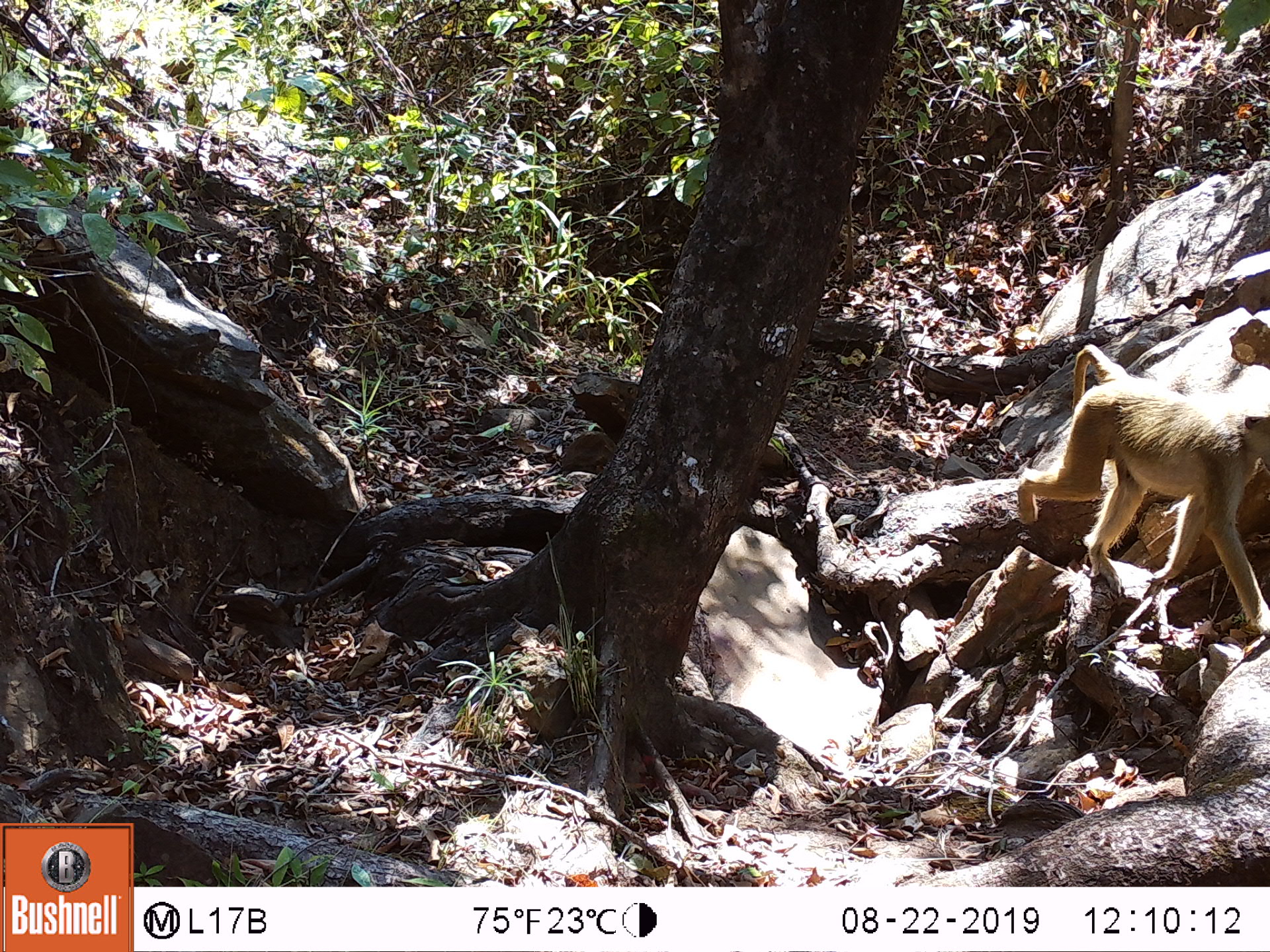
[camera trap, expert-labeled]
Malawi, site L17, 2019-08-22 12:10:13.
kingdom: Animalia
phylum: Chordata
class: Mammalia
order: Primates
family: Cercopithecidae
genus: Papio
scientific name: Papio cynocephalus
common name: yellow baboon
Yellow baboon (Papio cynocephalus), count 1.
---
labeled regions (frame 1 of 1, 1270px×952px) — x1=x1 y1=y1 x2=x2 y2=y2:
yellow baboon: x1=1013 y1=341 x2=1268 y2=638